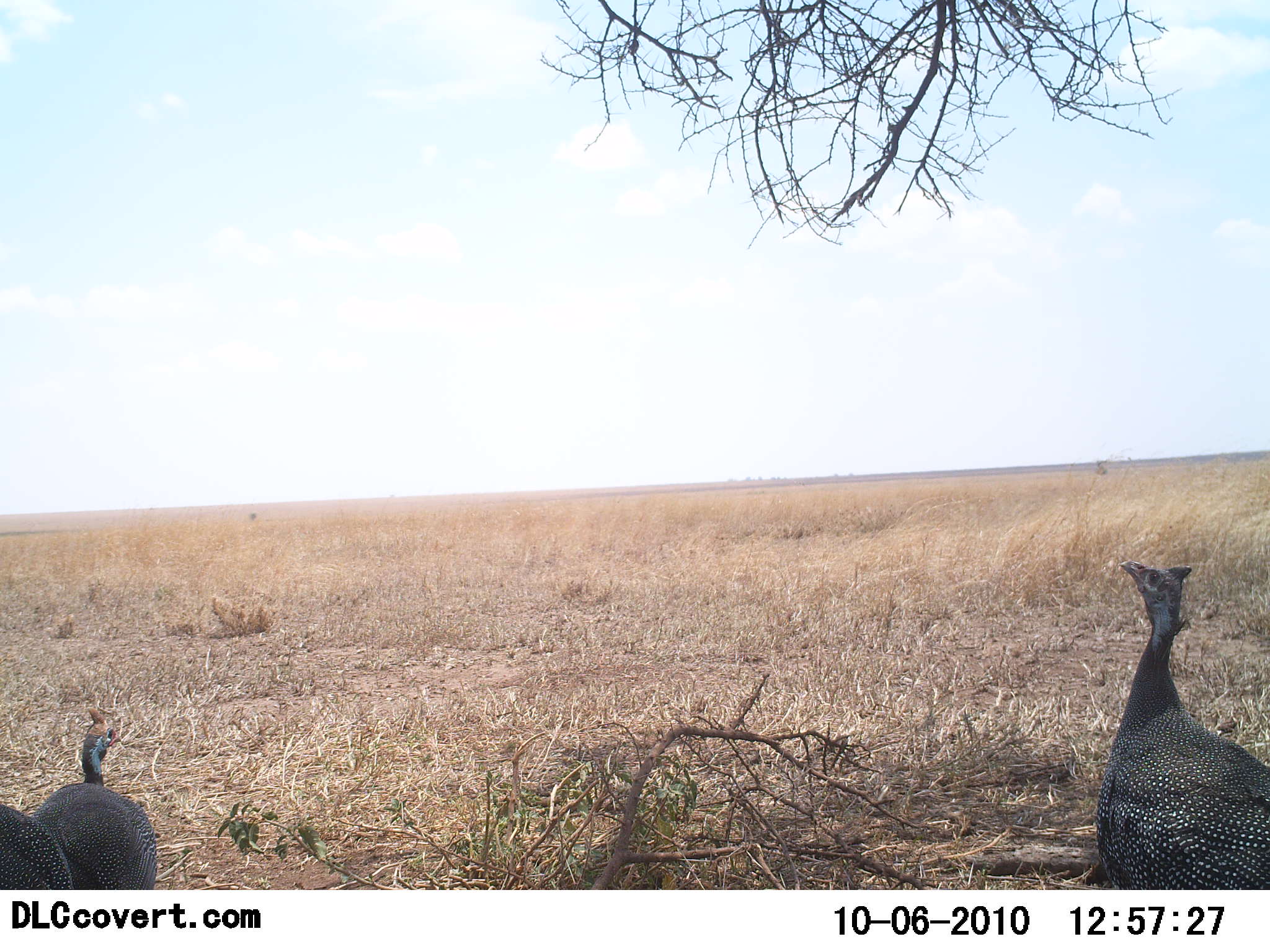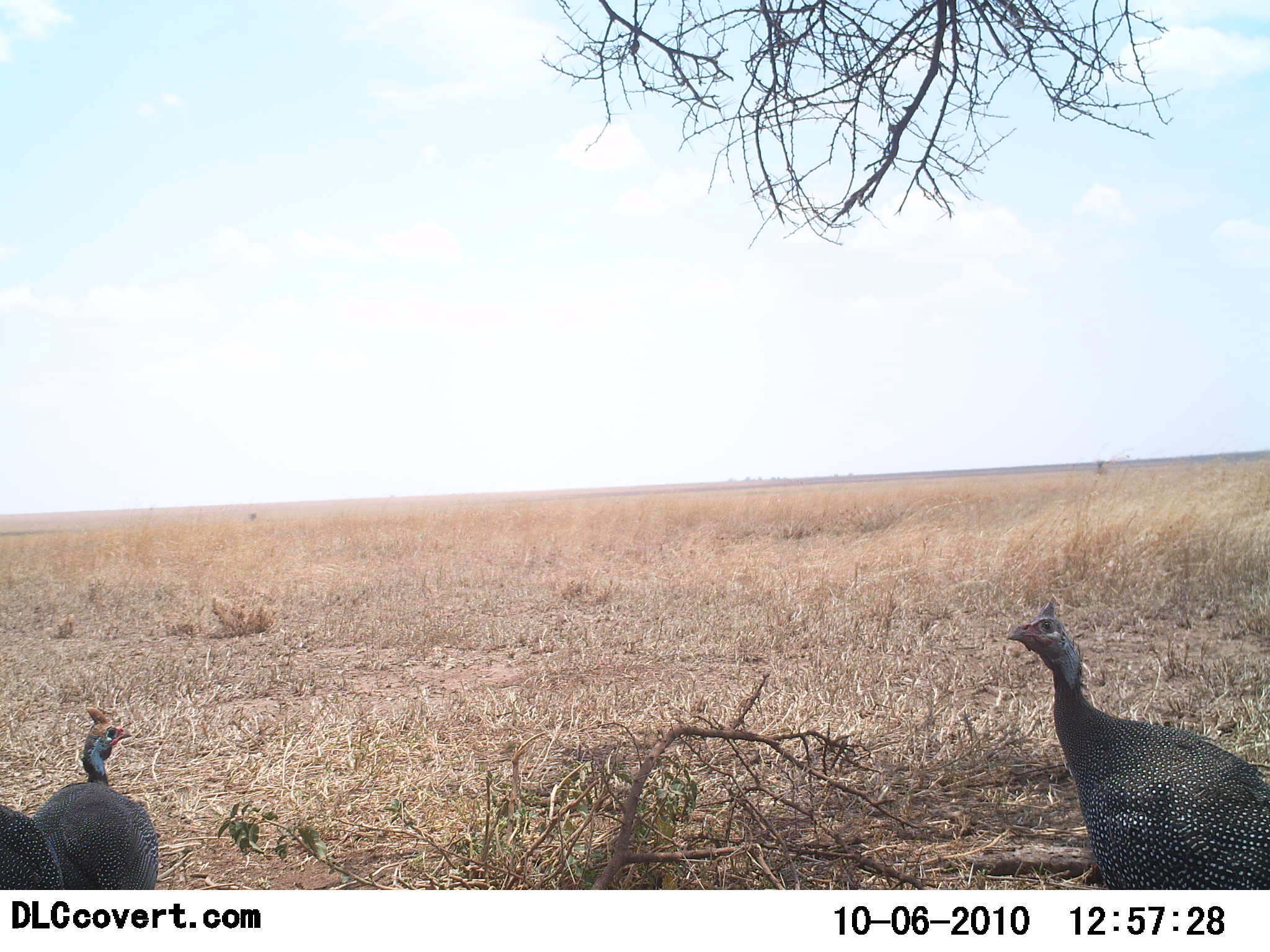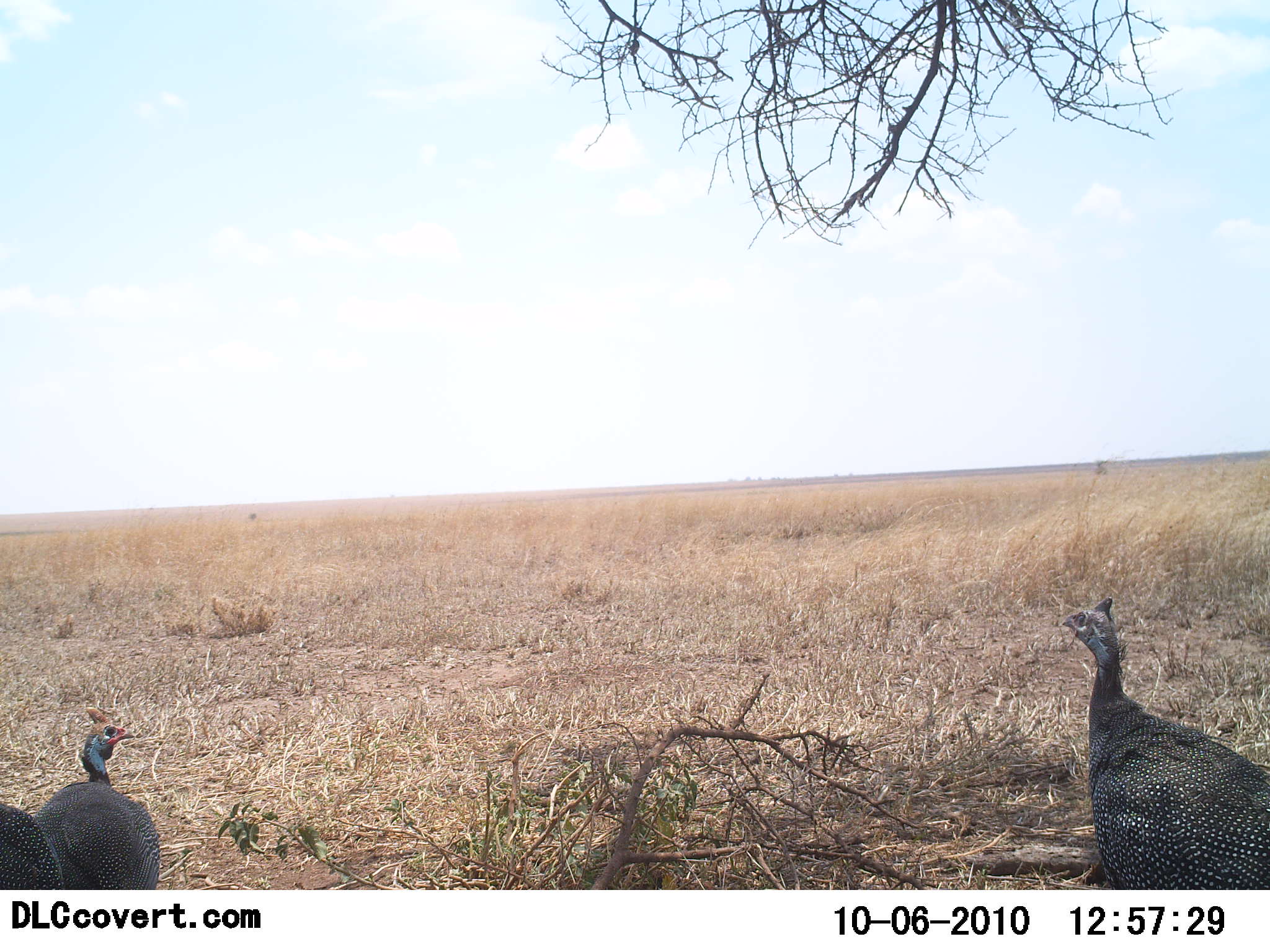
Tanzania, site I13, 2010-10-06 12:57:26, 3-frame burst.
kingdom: Animalia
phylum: Chordata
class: Aves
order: Galliformes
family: Numididae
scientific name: Numididae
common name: guinea fowl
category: guineafowl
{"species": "guineafowl (guinea fowl) (Numididae)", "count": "3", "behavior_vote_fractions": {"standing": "69%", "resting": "12%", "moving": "38%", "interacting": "0%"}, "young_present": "0%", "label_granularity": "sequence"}